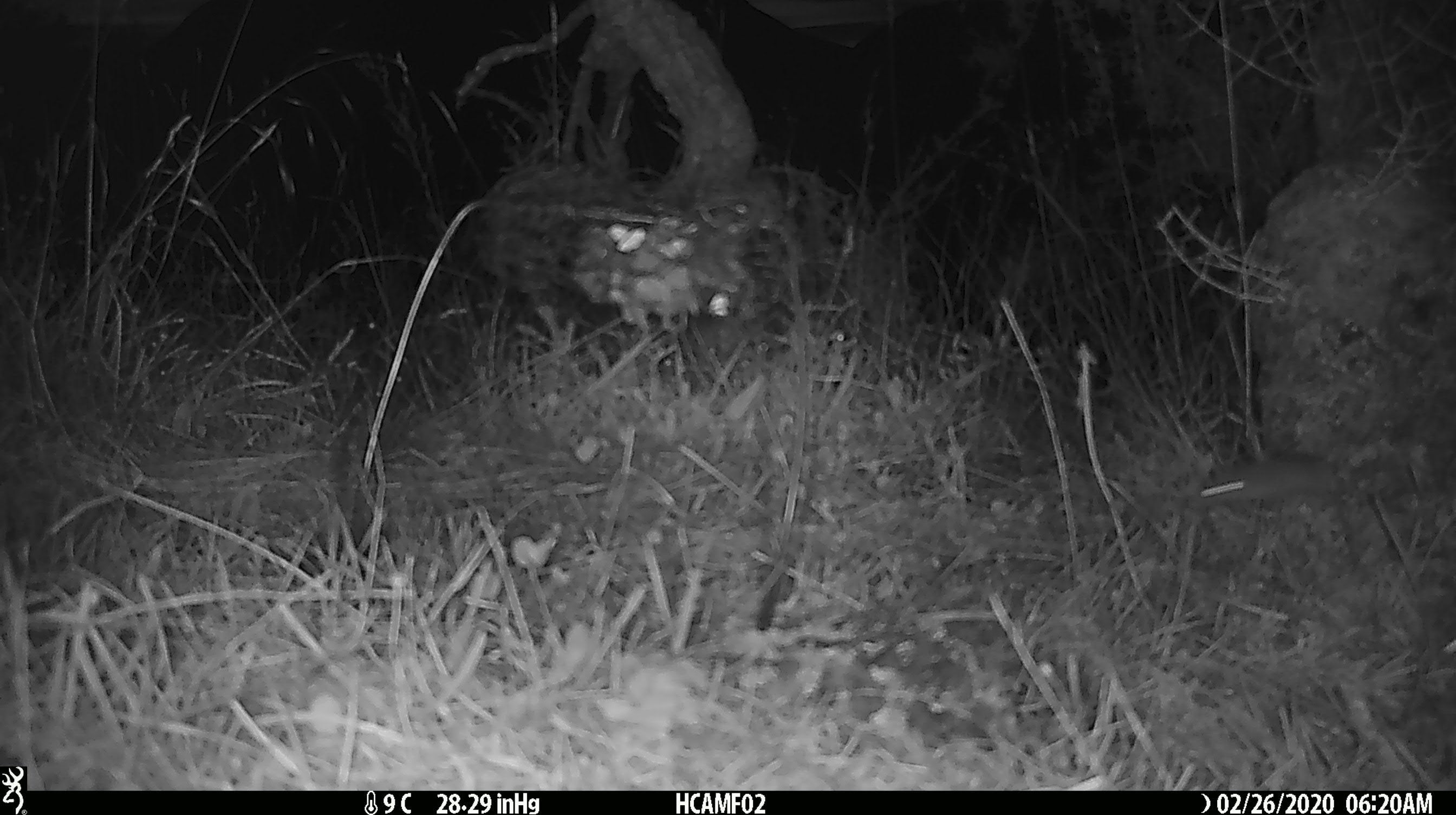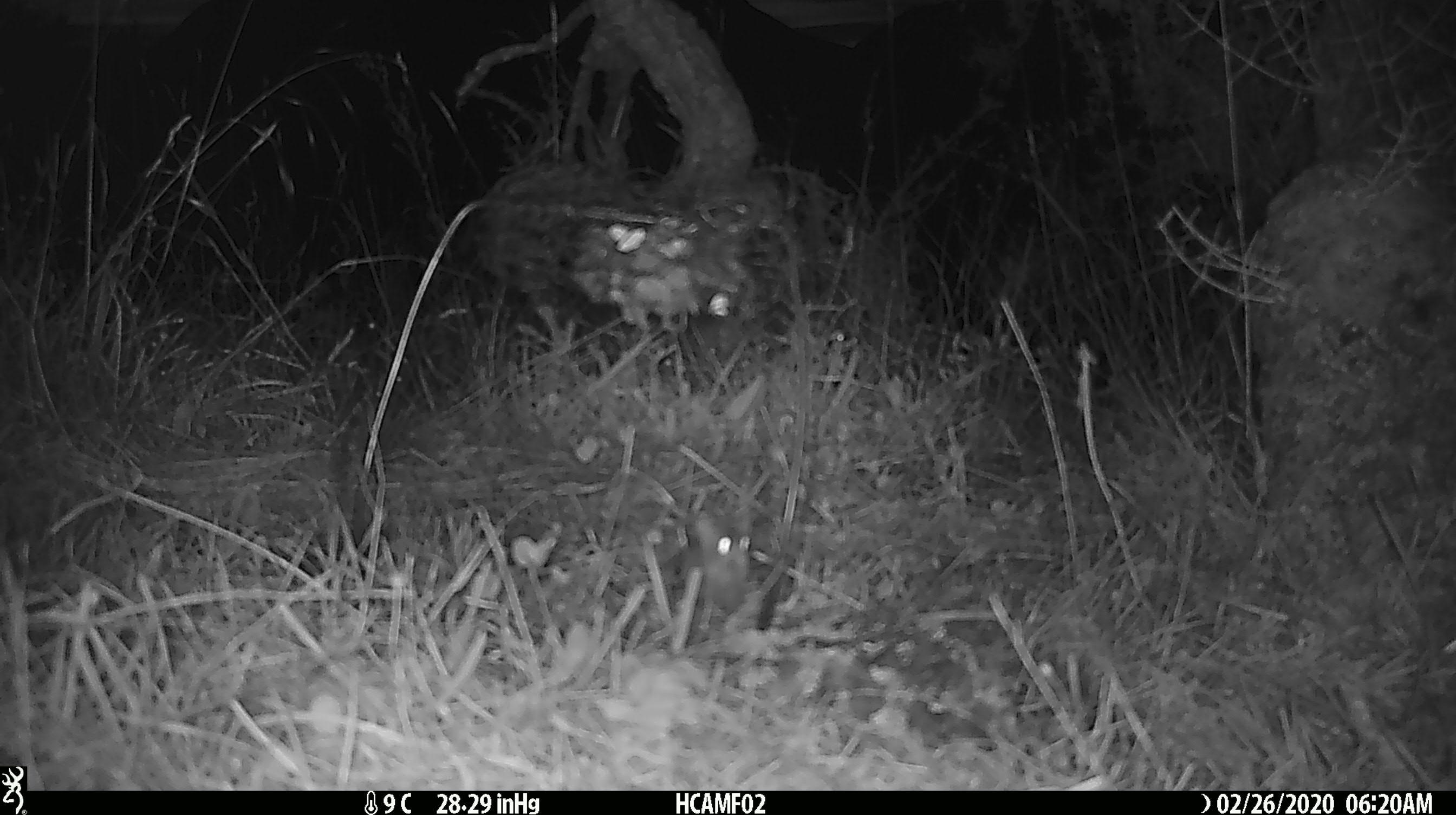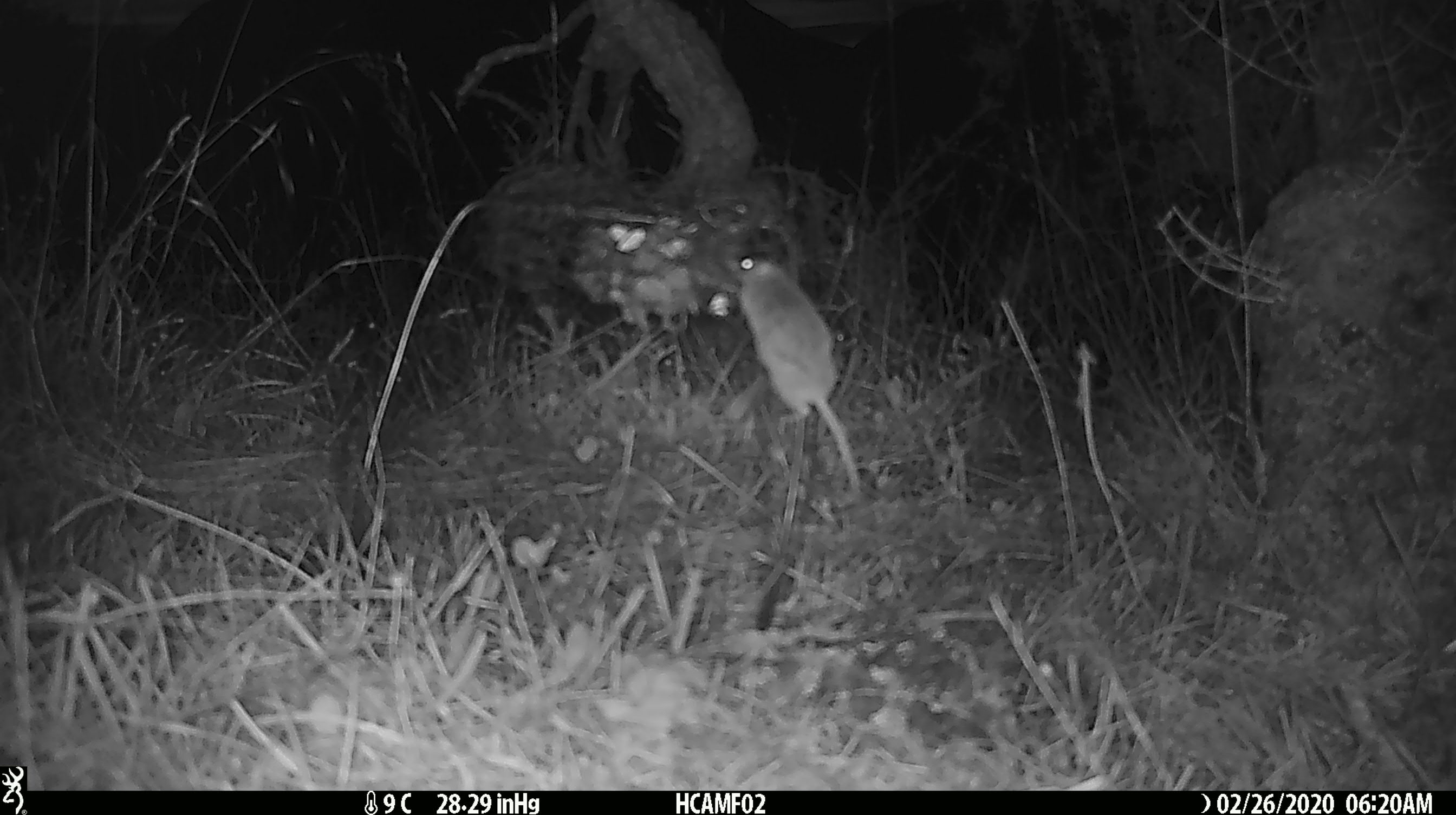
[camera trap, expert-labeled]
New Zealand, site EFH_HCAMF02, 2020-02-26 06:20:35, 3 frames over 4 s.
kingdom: Animalia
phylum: Chordata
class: Mammalia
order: Rodentia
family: Muridae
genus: Mus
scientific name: Mus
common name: mouse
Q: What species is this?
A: Mouse (Mus).